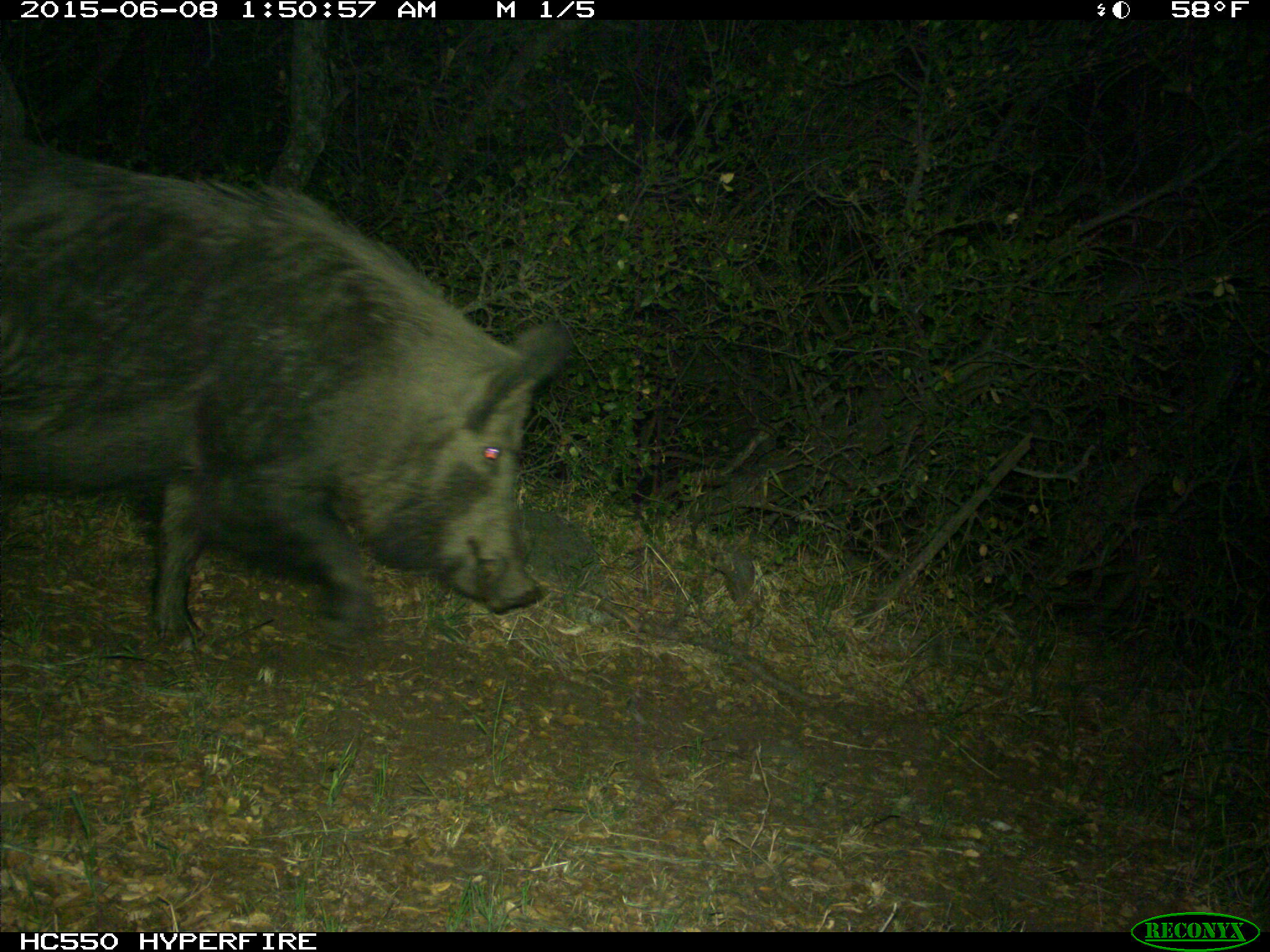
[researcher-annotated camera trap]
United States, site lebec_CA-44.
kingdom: Animalia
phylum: Chordata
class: Mammalia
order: Artiodactyla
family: Suidae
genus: Sus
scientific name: Sus scrofa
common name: wild boar